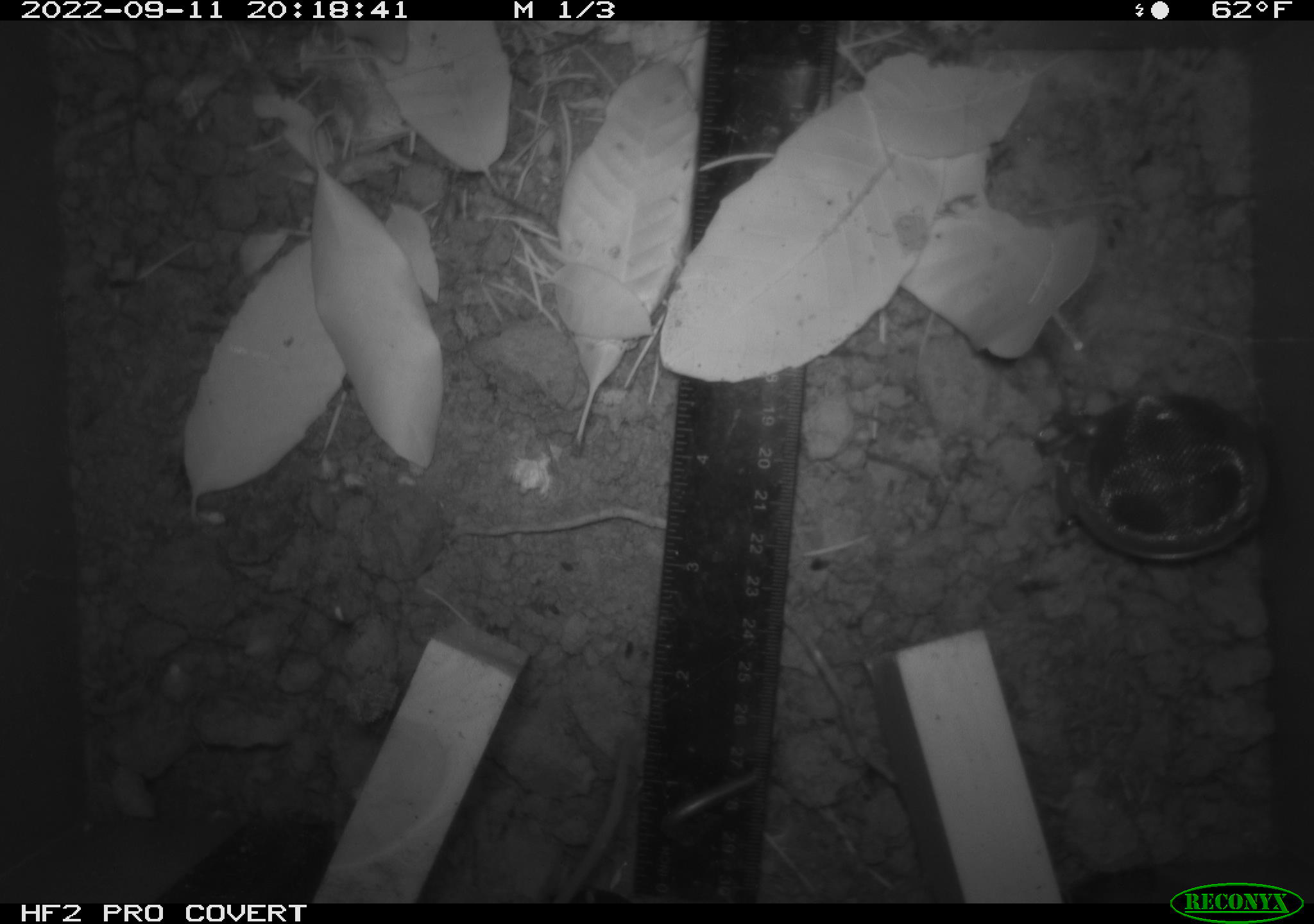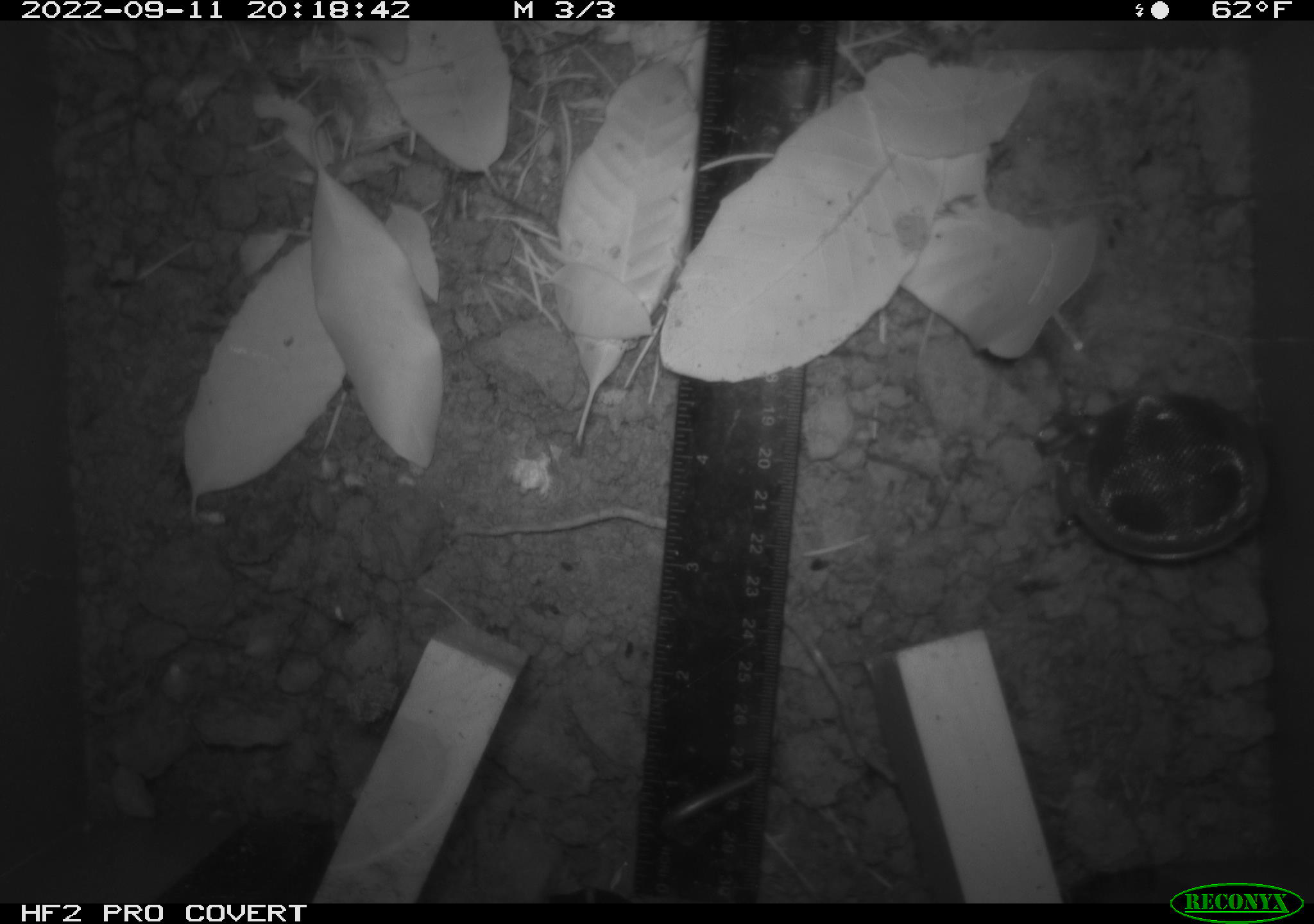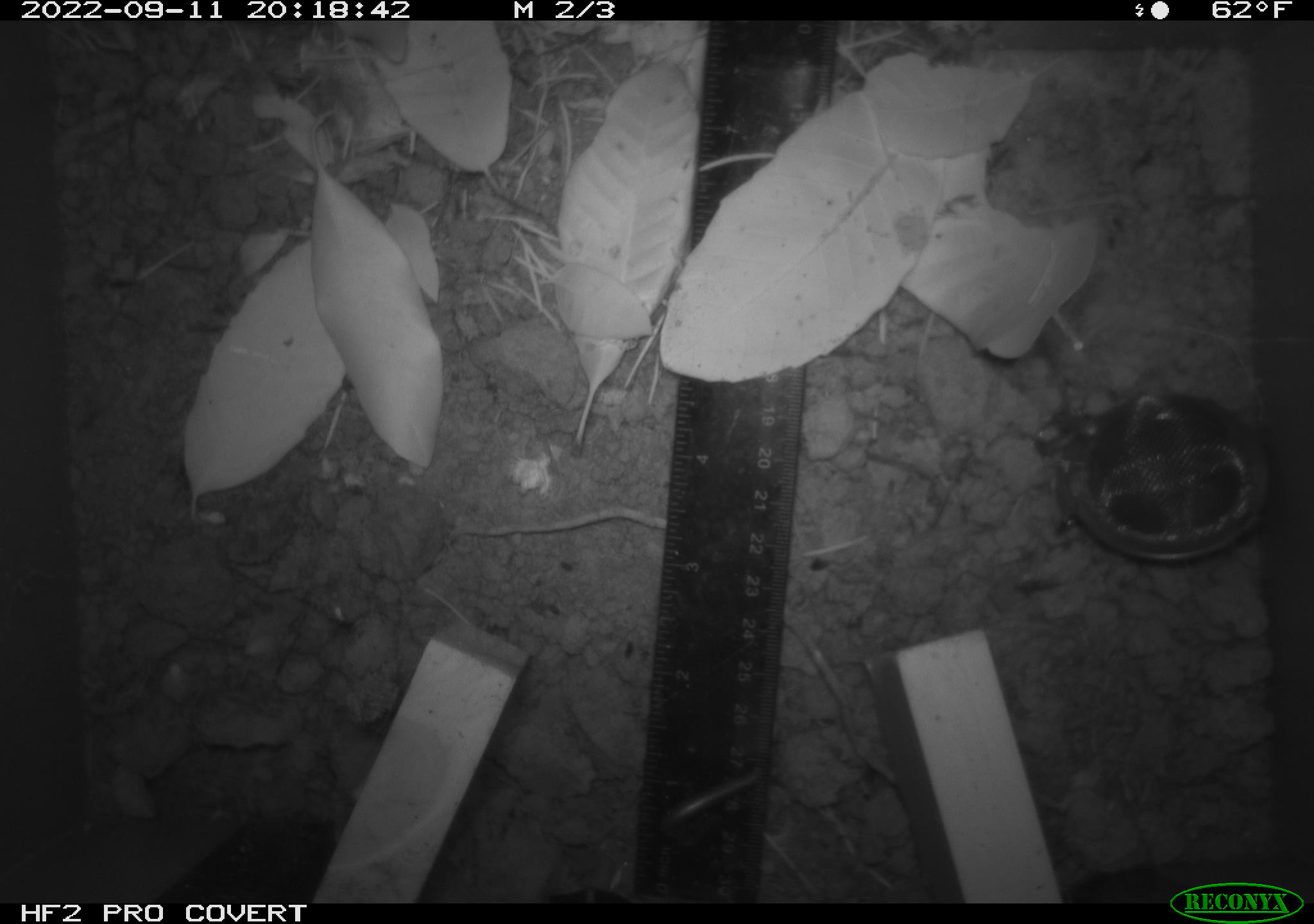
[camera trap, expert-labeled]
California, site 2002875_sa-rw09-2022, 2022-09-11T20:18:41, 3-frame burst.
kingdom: Animalia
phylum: Chordata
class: Mammalia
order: Rodentia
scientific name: Rodentia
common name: rodent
Rodent (Rodentia).